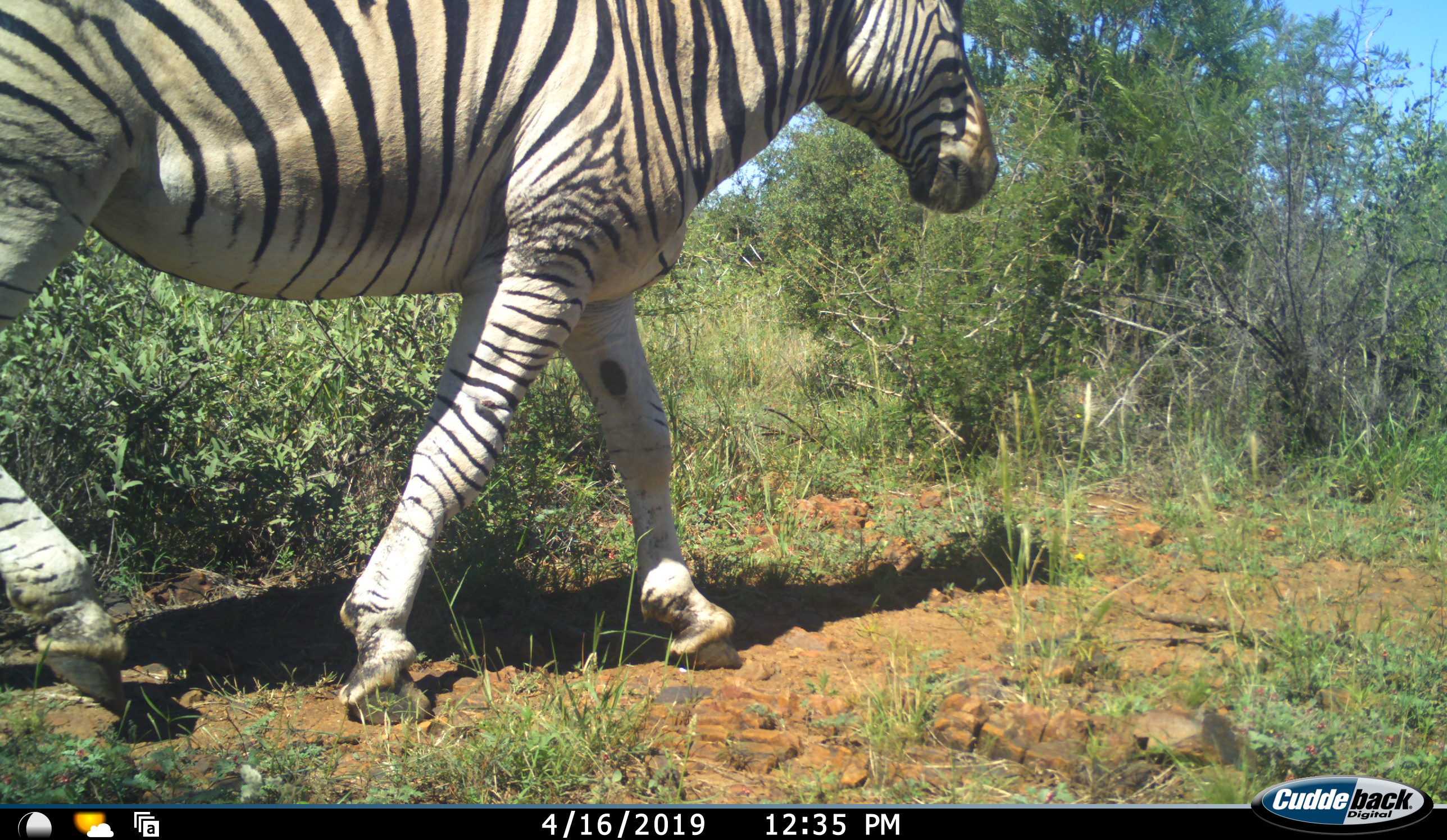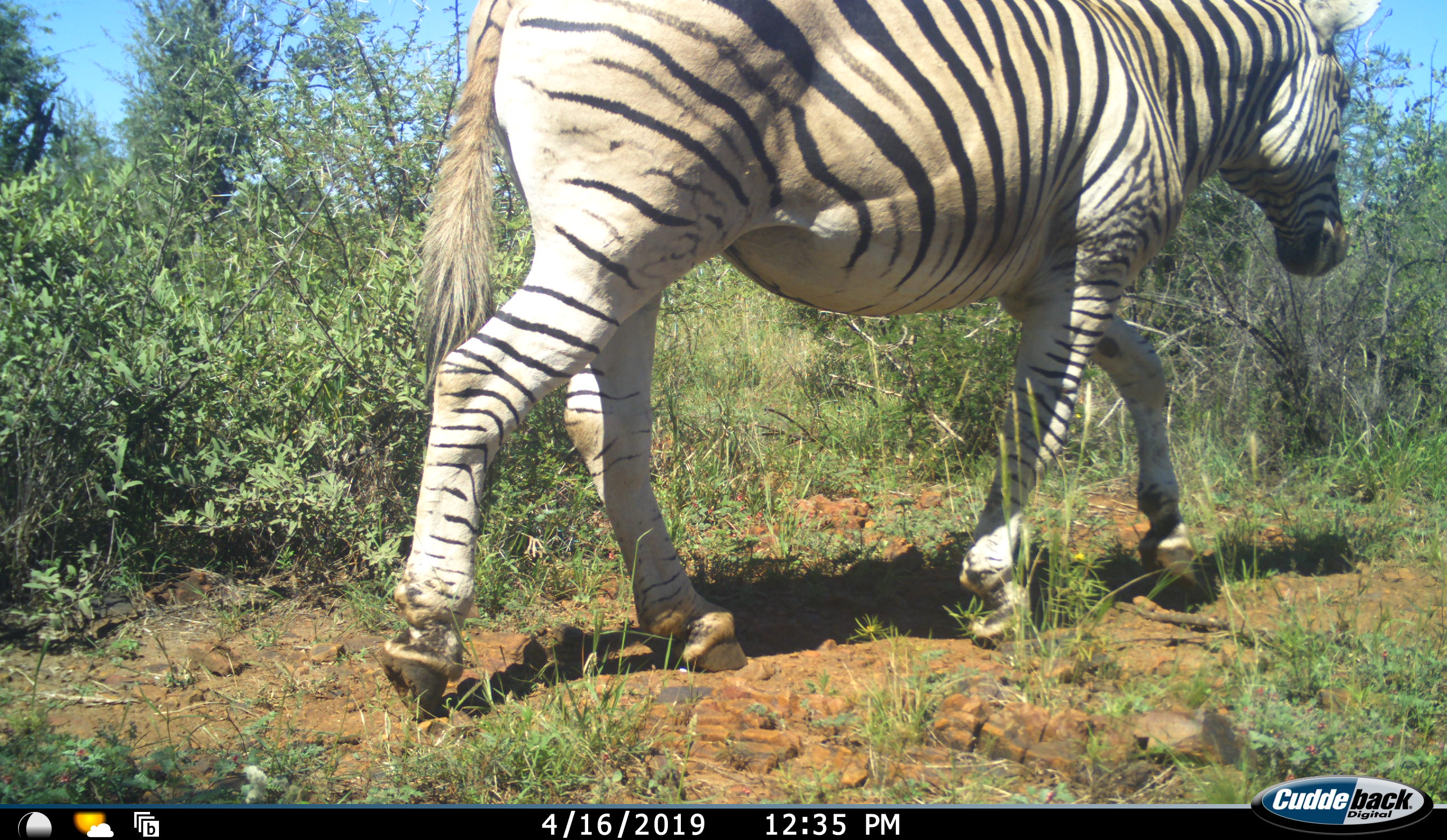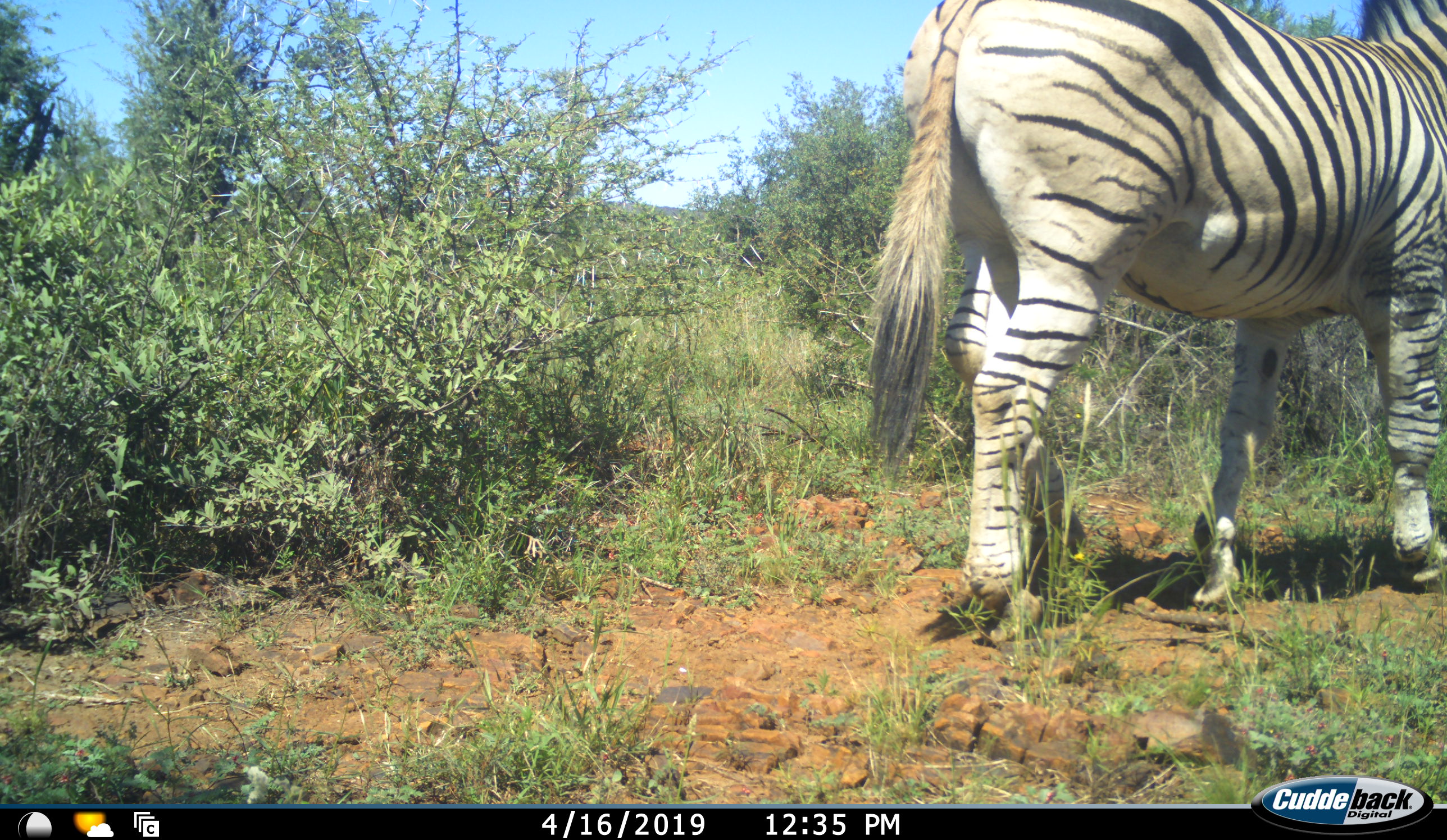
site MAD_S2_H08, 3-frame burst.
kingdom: Animalia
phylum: Chordata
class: Mammalia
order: Perissodactyla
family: Equidae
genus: Equus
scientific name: Equus quagga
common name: plains zebra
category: zebraplains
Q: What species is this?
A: Zebraplains (plains zebra) (Equus quagga).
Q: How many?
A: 1.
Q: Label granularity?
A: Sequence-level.